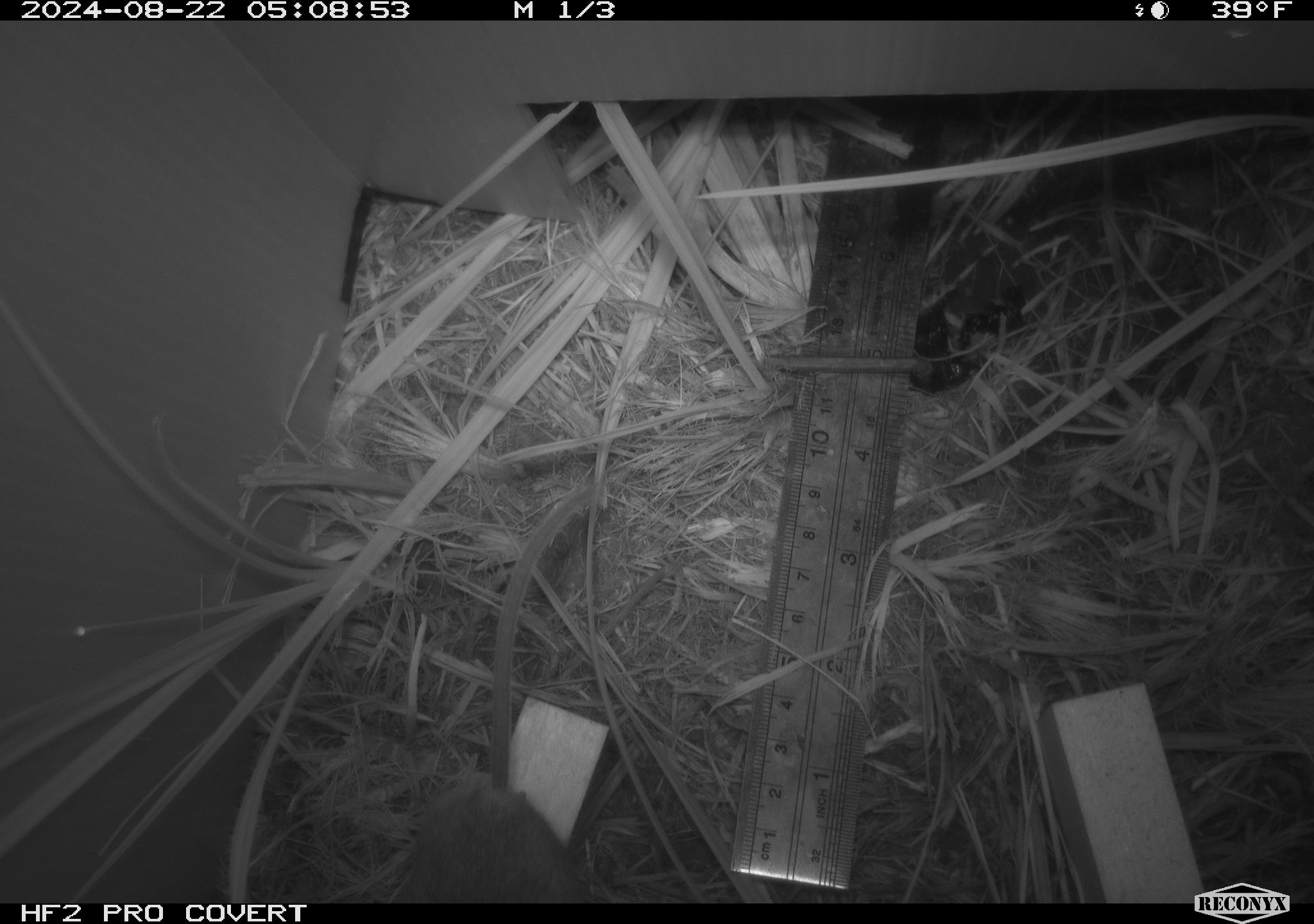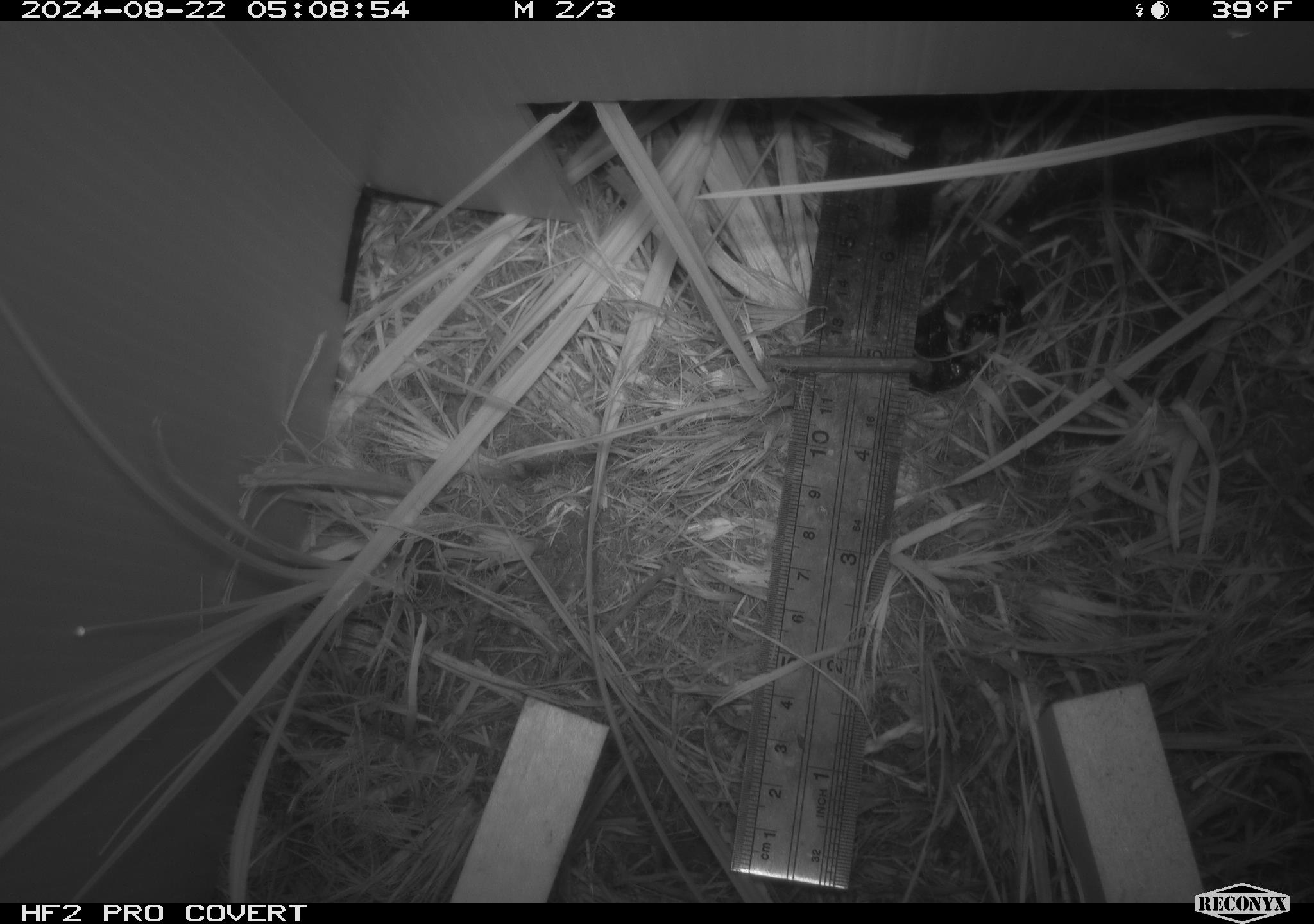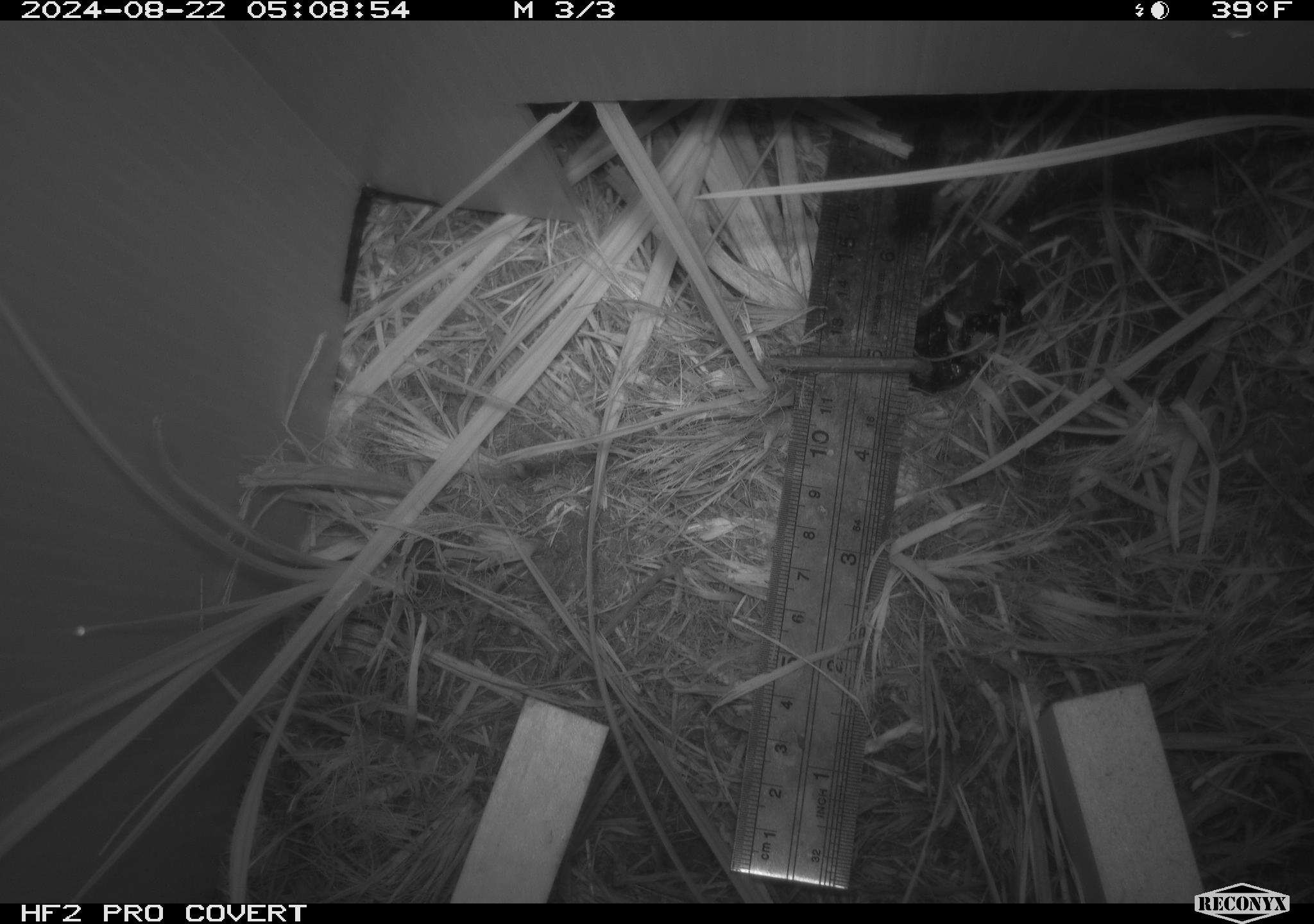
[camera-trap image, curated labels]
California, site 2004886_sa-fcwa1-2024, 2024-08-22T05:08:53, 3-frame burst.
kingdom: Animalia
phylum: Chordata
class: Mammalia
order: Rodentia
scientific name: Rodentia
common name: mouse species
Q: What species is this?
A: Mouse species (Rodentia).